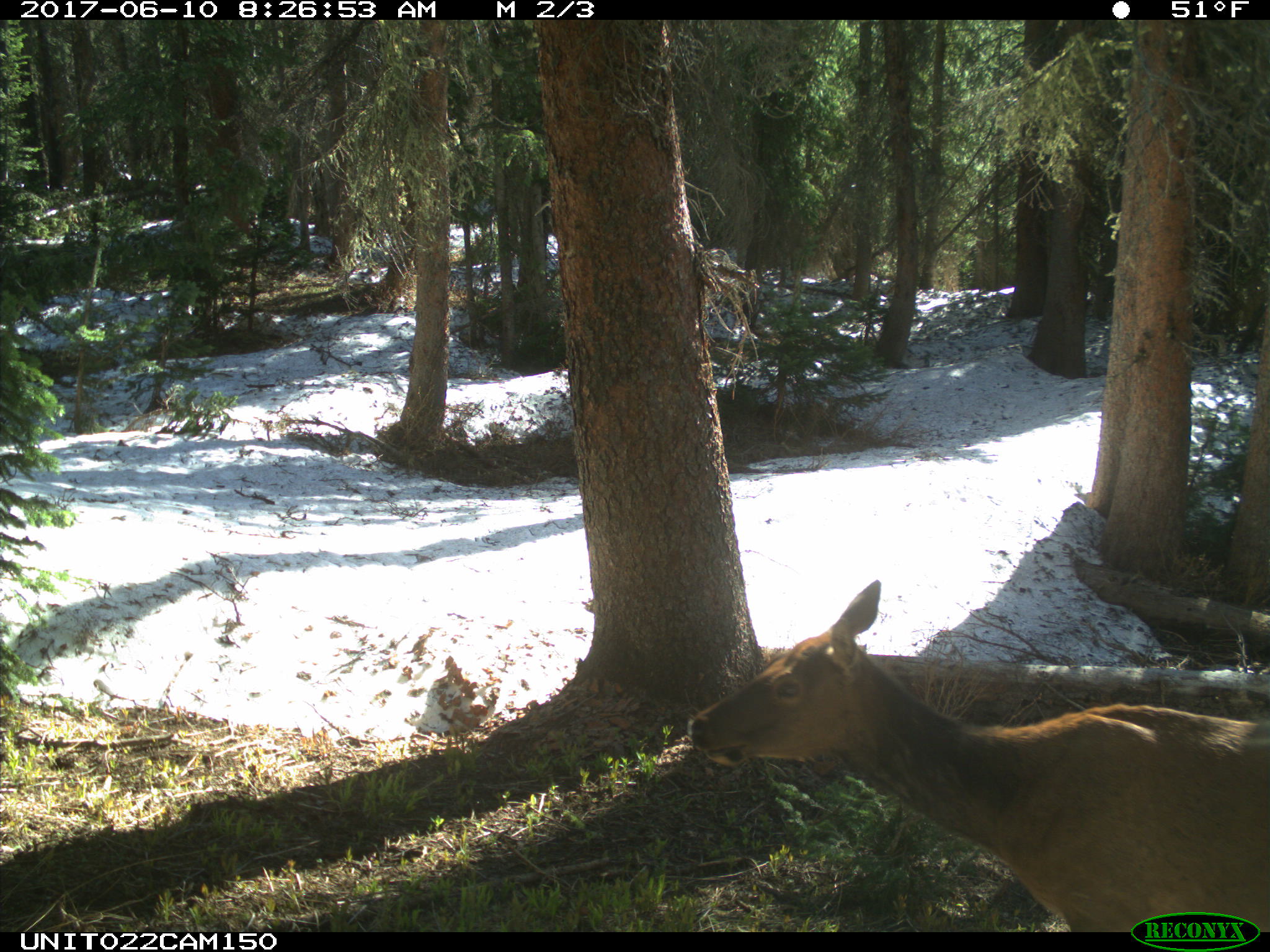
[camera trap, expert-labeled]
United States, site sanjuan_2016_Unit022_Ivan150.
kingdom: Animalia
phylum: Chordata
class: Mammalia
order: Artiodactyla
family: Cervidae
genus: Cervus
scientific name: Cervus elaphus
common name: red deer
Cervus elaphus (red deer).